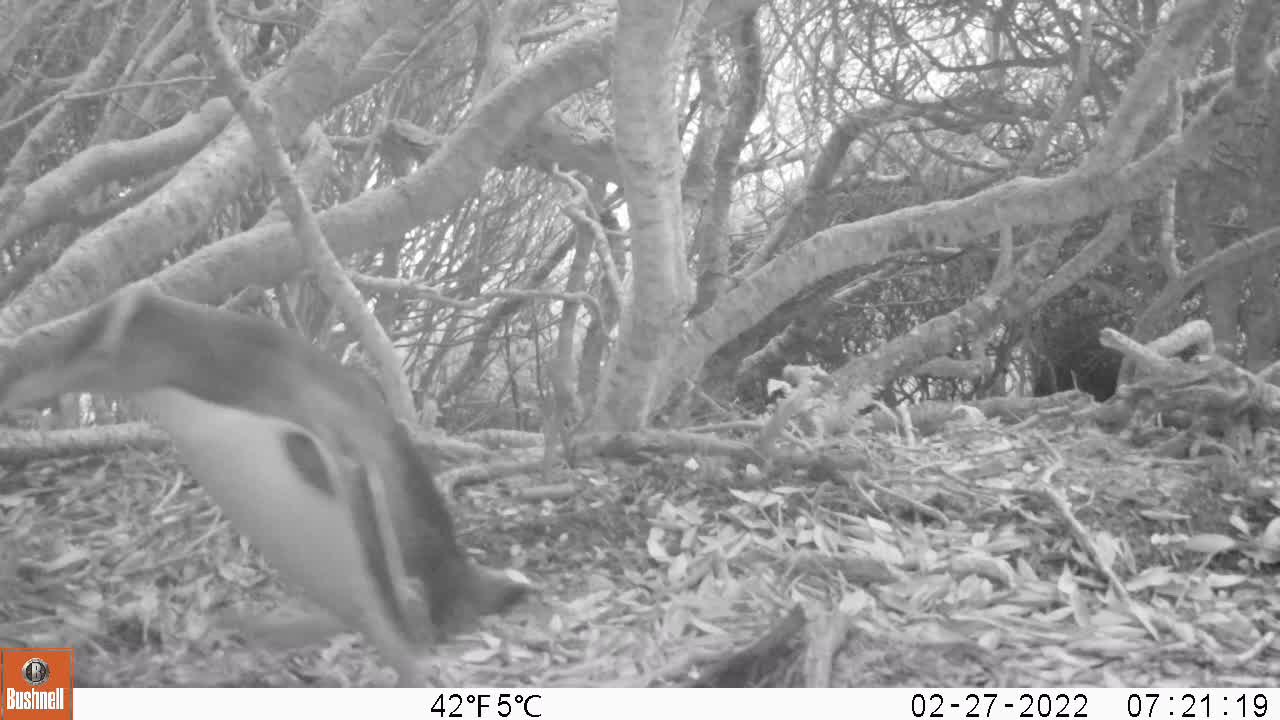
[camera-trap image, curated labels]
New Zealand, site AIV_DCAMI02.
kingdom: Animalia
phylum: Chordata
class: Aves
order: Sphenisciformes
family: Spheniscidae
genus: Megadyptes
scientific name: Megadyptes antipodes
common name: yellow-eyed penguin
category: yellow eyed penguin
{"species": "yellow eyed penguin (yellow-eyed penguin) (Megadyptes antipodes)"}